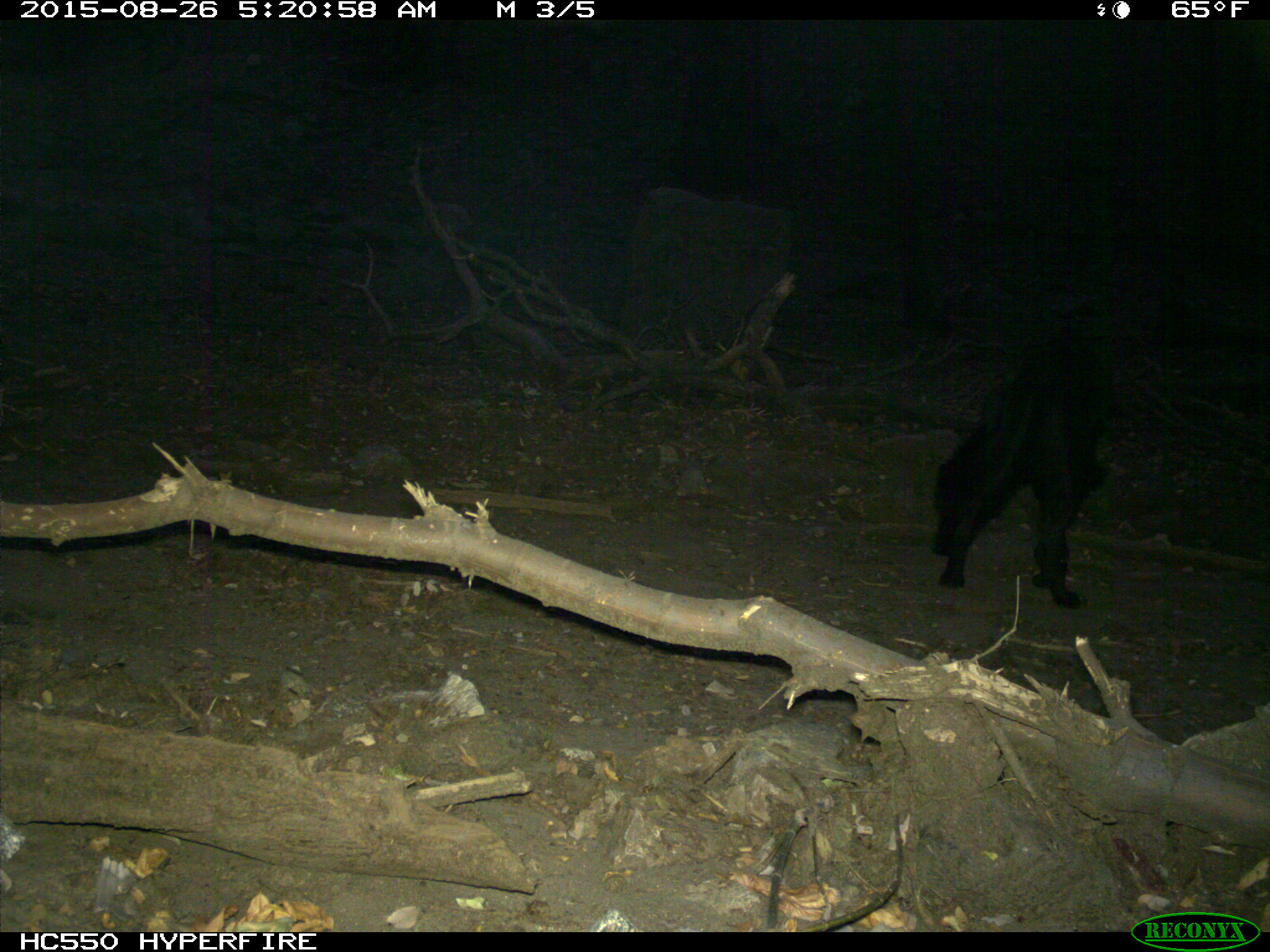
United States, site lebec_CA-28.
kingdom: Animalia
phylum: Chordata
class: Mammalia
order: Carnivora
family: Canidae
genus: Canis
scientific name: Canis familiaris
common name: domestic dog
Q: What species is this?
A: Canis familiaris (domestic dog).